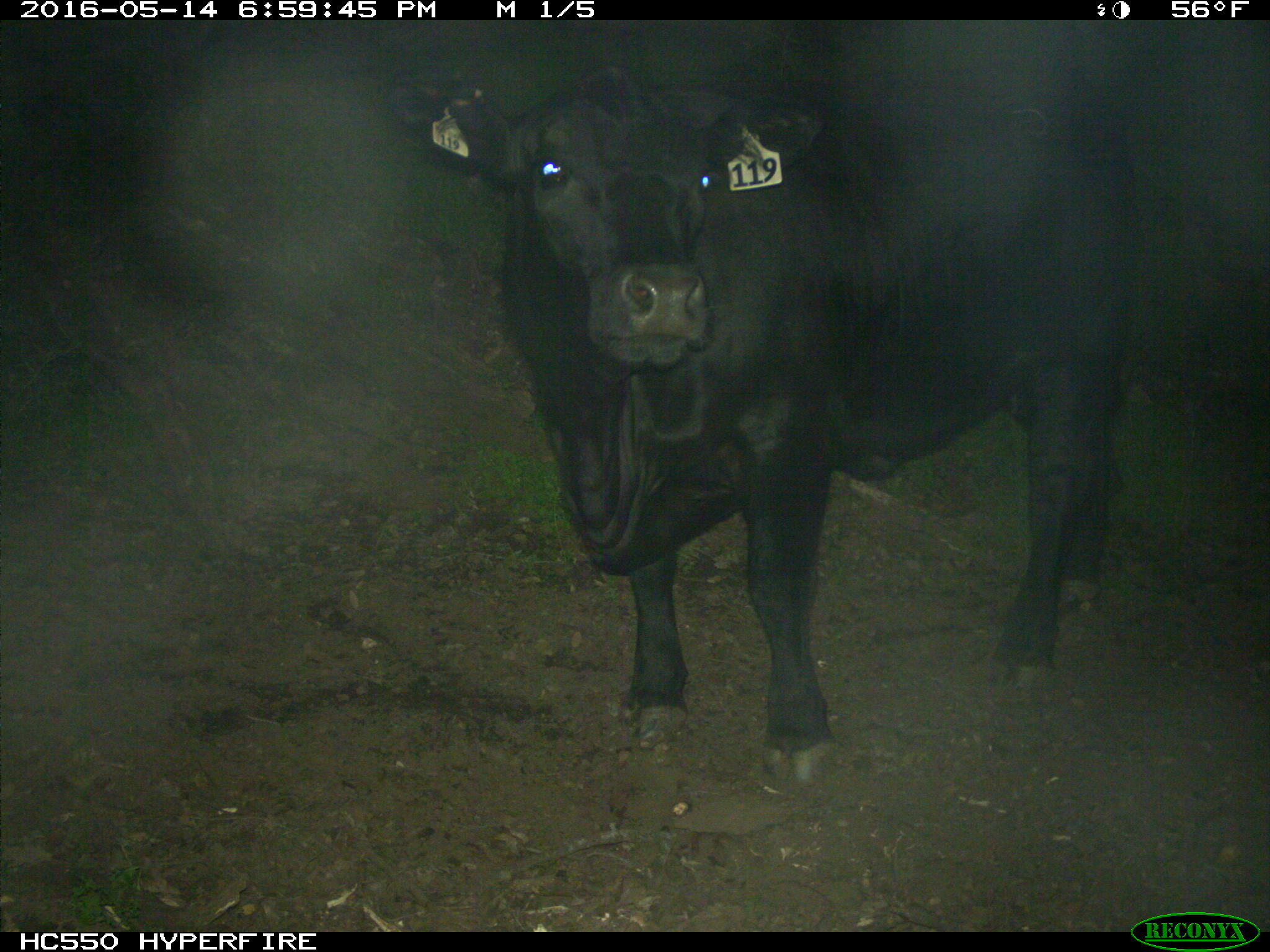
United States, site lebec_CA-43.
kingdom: Animalia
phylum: Chordata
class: Mammalia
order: Artiodactyla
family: Bovidae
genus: Bos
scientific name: Bos taurus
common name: domestic cow